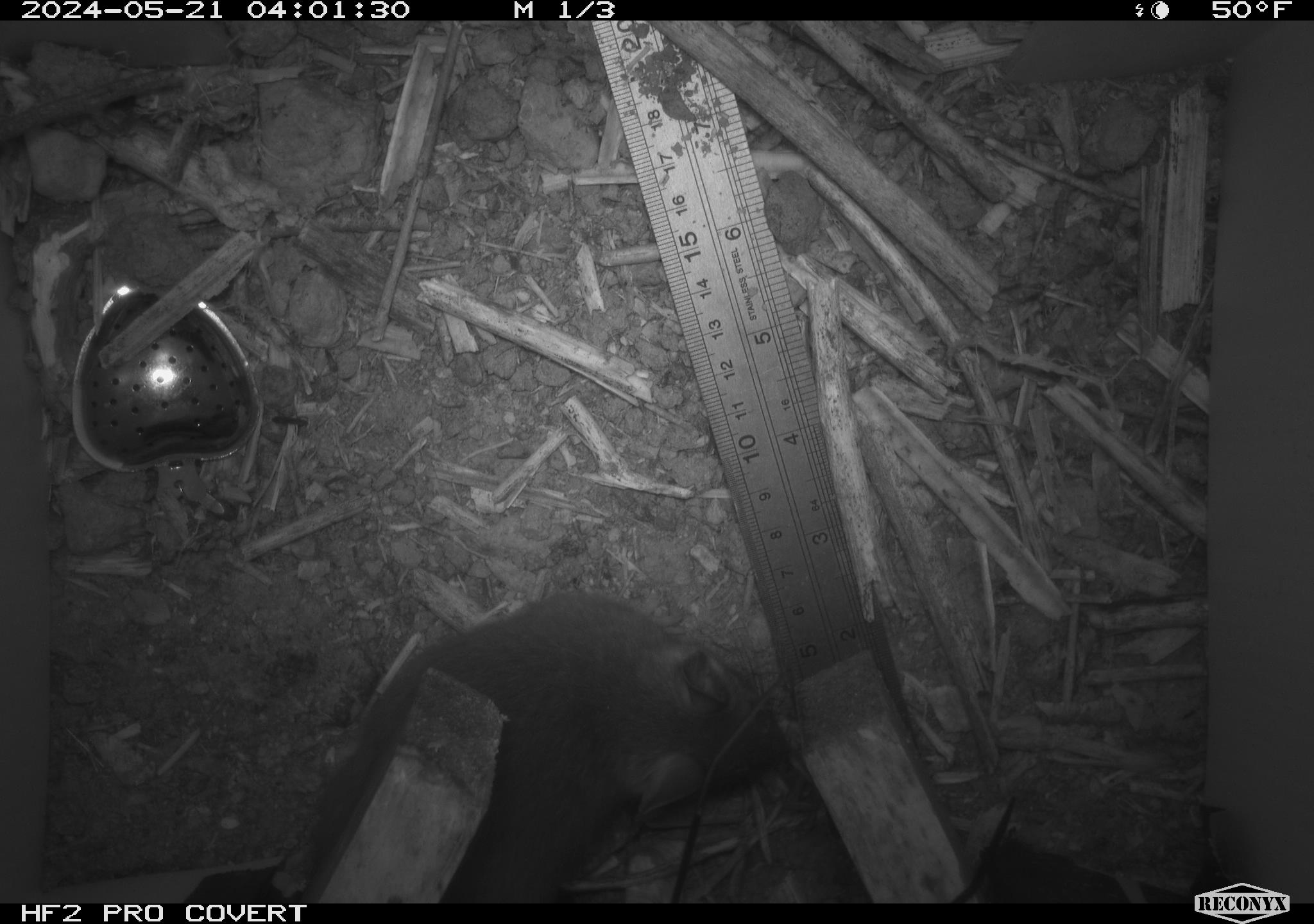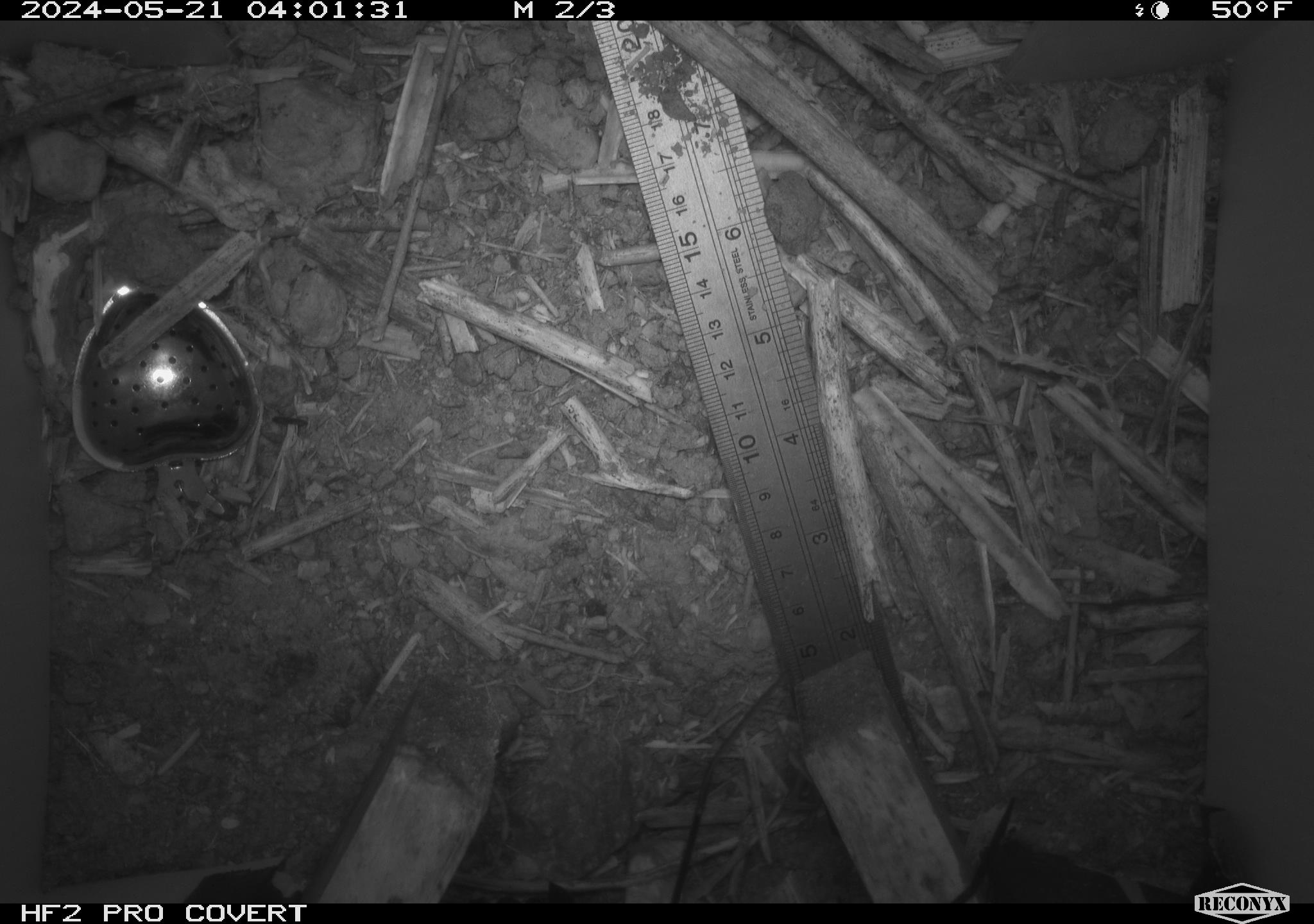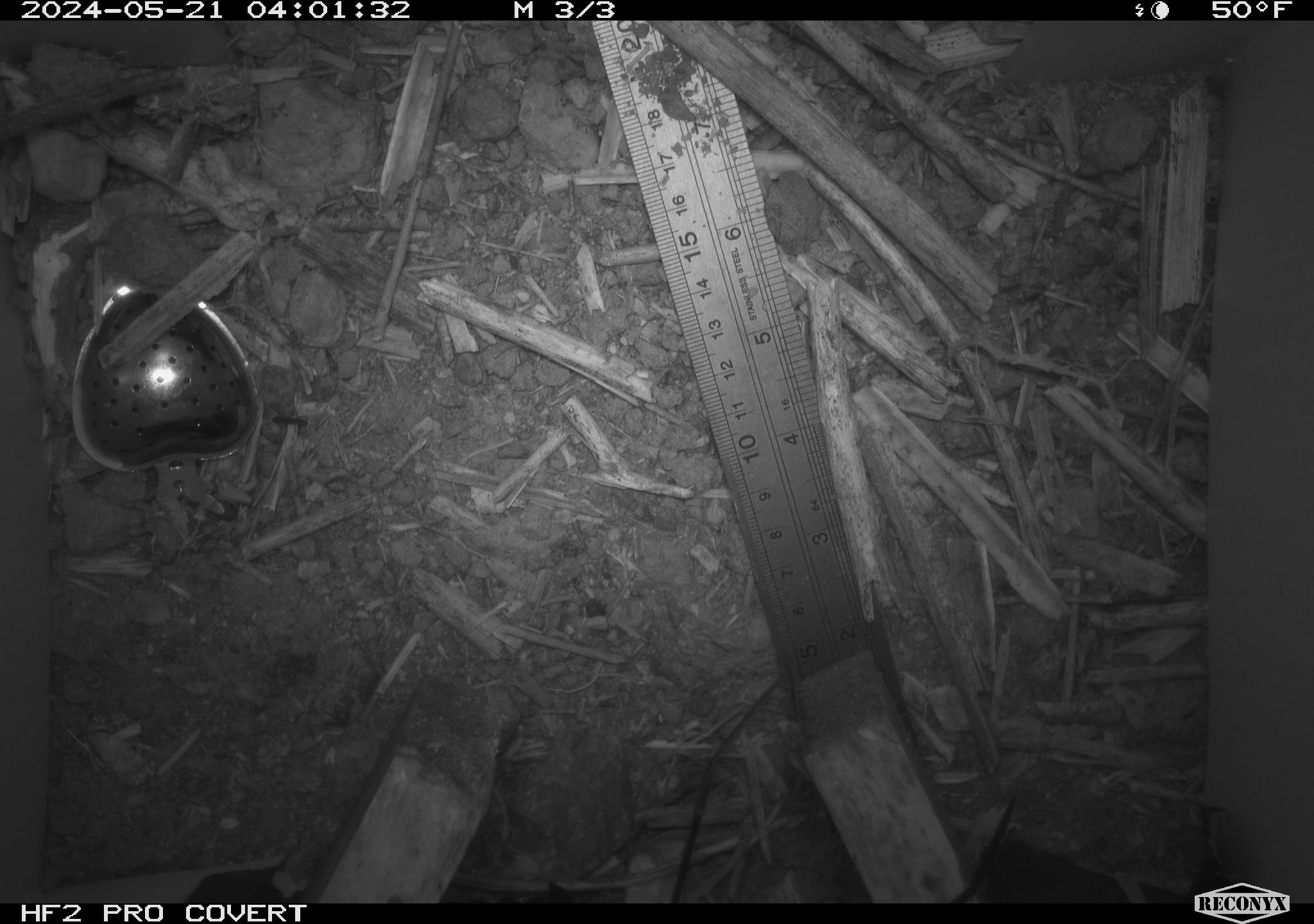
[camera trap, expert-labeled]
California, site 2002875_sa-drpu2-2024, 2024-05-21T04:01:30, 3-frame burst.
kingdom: Animalia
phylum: Chordata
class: Mammalia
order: Rodentia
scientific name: Rodentia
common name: rodent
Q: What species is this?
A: Rodent (Rodentia).